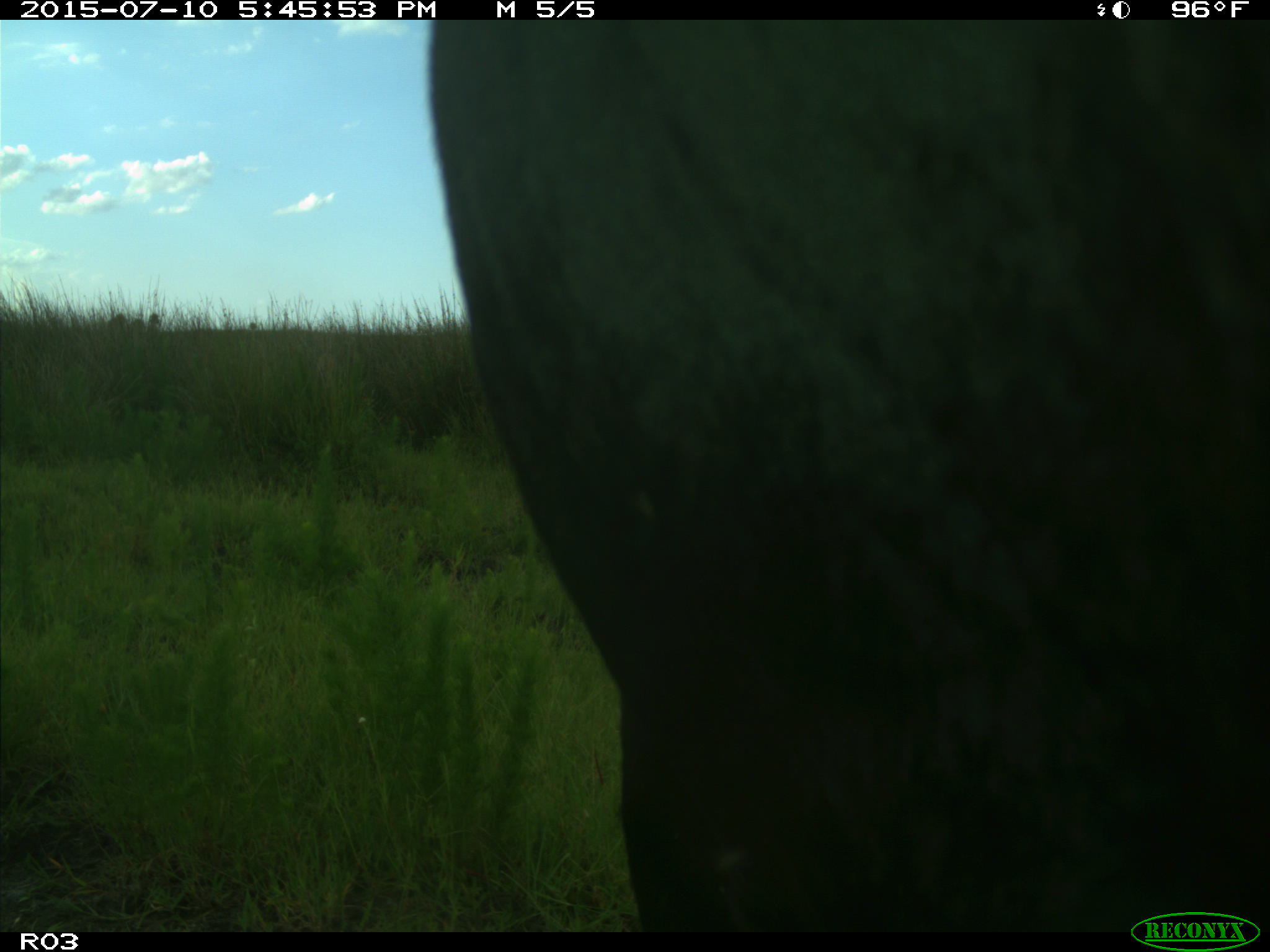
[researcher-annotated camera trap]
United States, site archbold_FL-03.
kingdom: Animalia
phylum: Chordata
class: Mammalia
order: Artiodactyla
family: Bovidae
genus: Bos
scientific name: Bos taurus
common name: domestic cow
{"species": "Bos taurus (domestic cow)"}